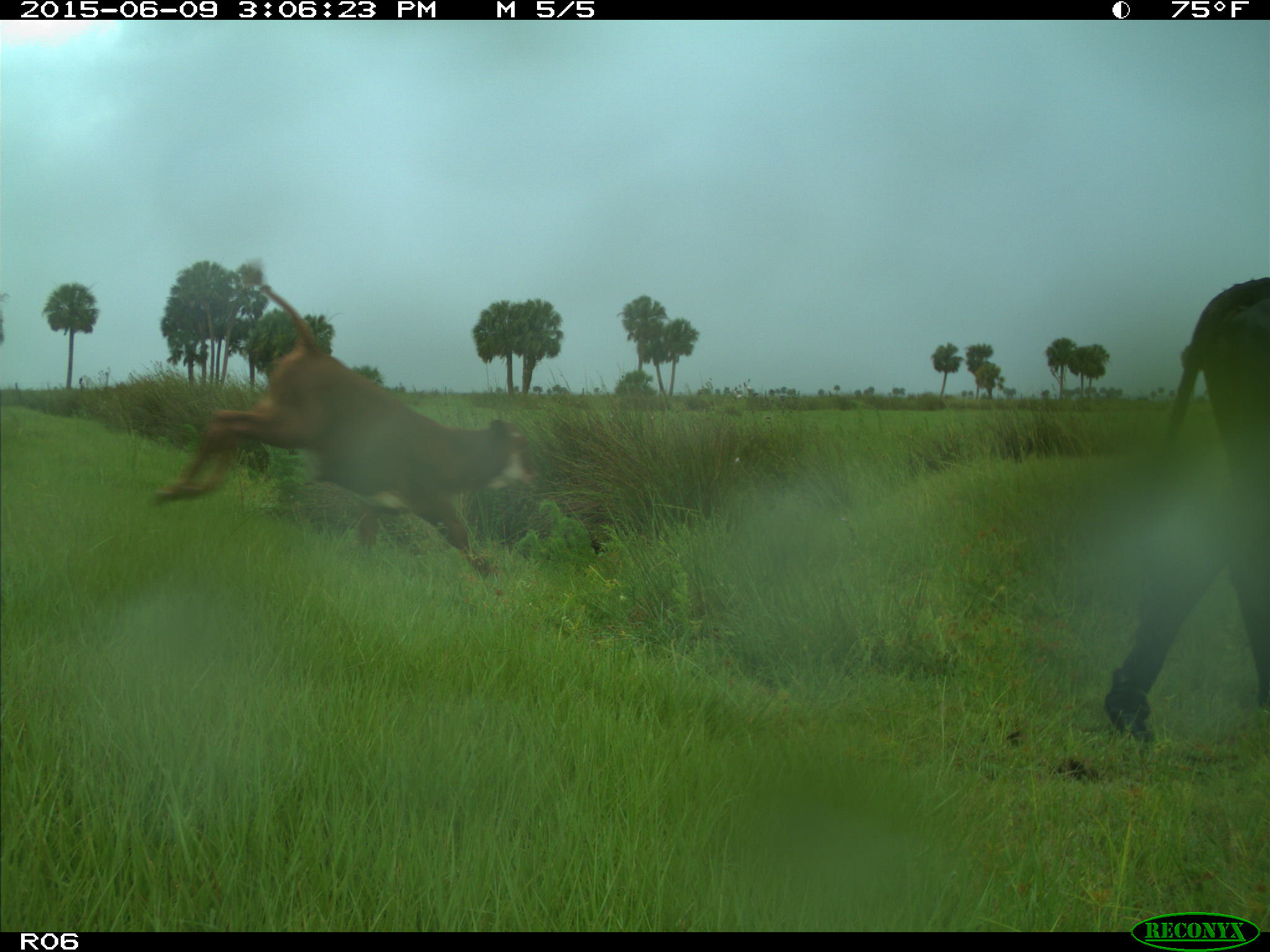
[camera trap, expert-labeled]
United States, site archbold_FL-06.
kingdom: Animalia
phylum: Chordata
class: Mammalia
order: Artiodactyla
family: Bovidae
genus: Bos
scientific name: Bos taurus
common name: domestic cow